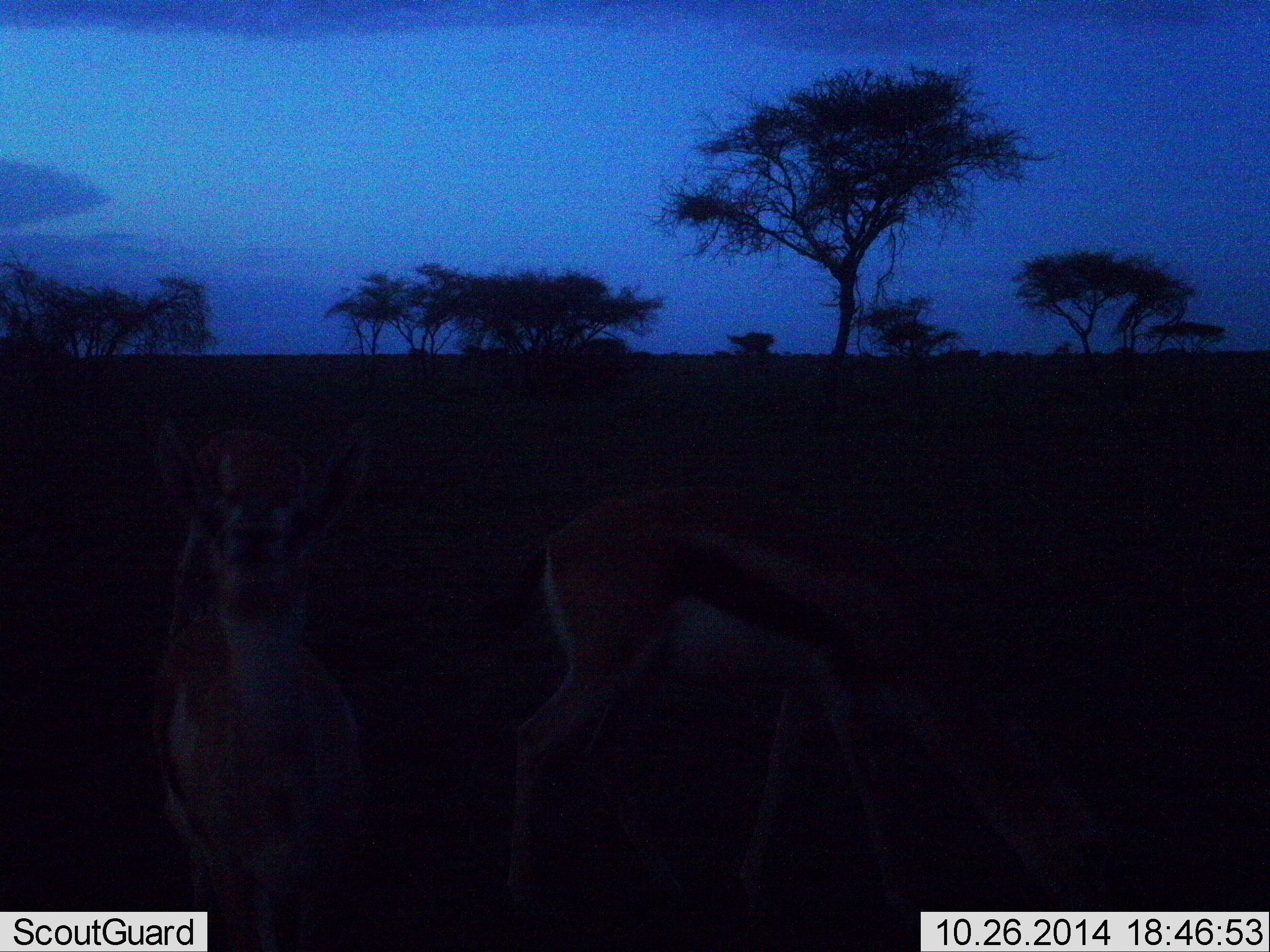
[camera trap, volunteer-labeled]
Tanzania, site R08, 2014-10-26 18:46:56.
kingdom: Animalia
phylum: Chordata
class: Mammalia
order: Artiodactyla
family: Bovidae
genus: Eudorcas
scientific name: Eudorcas thomsonii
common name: thomson's gazelle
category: gazellethomsons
Gazellethomsons (thomson's gazelle) (Eudorcas thomsonii), count 2. Behavior (volunteer vote fractions): standing 90%, resting 0%, moving 10%, interacting 0%. Young present (vote fraction): 0%. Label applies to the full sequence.